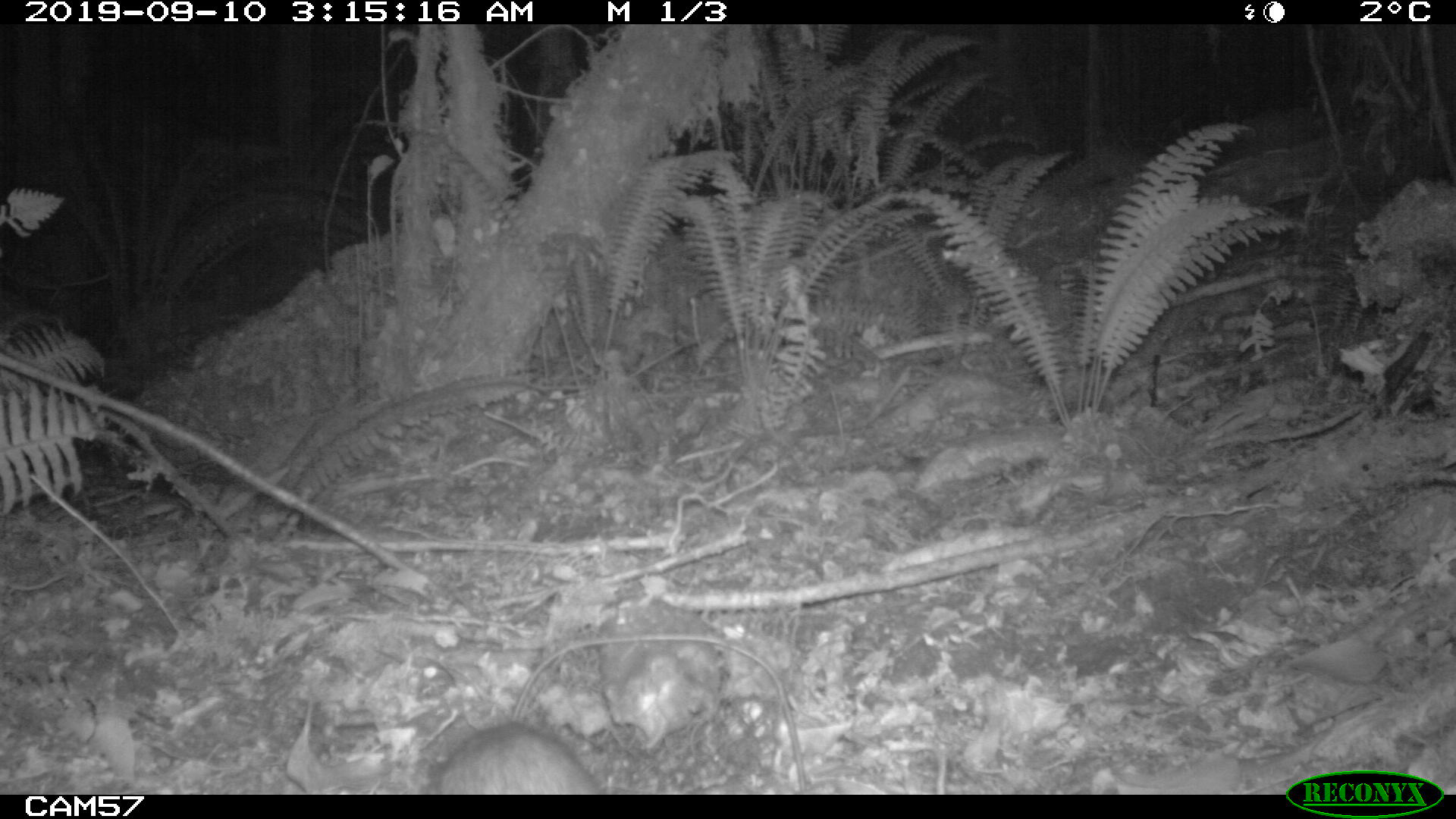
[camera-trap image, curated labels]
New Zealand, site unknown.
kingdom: Animalia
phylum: Chordata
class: Mammalia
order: Rodentia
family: Muridae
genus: Rattus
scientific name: Rattus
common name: rat